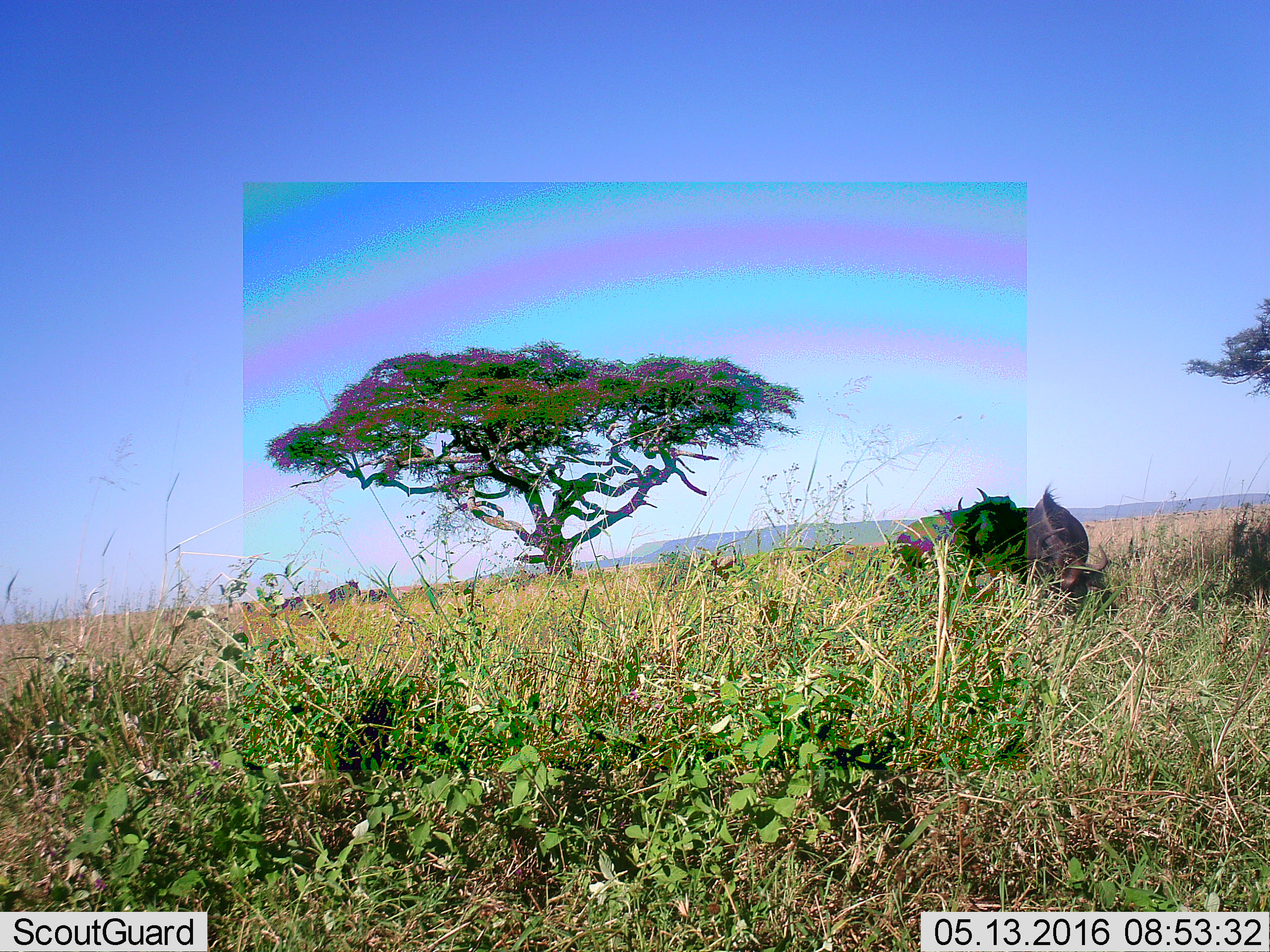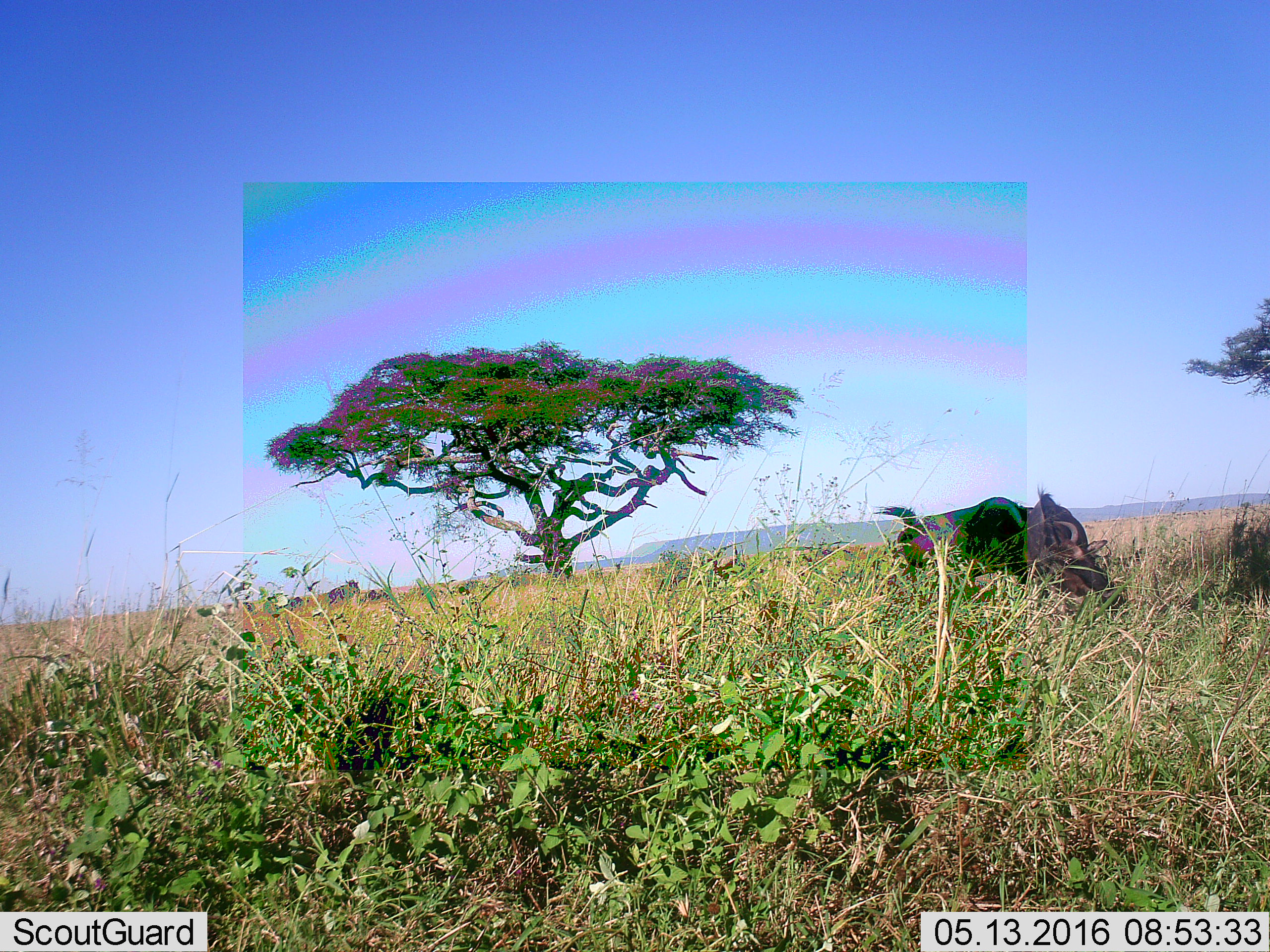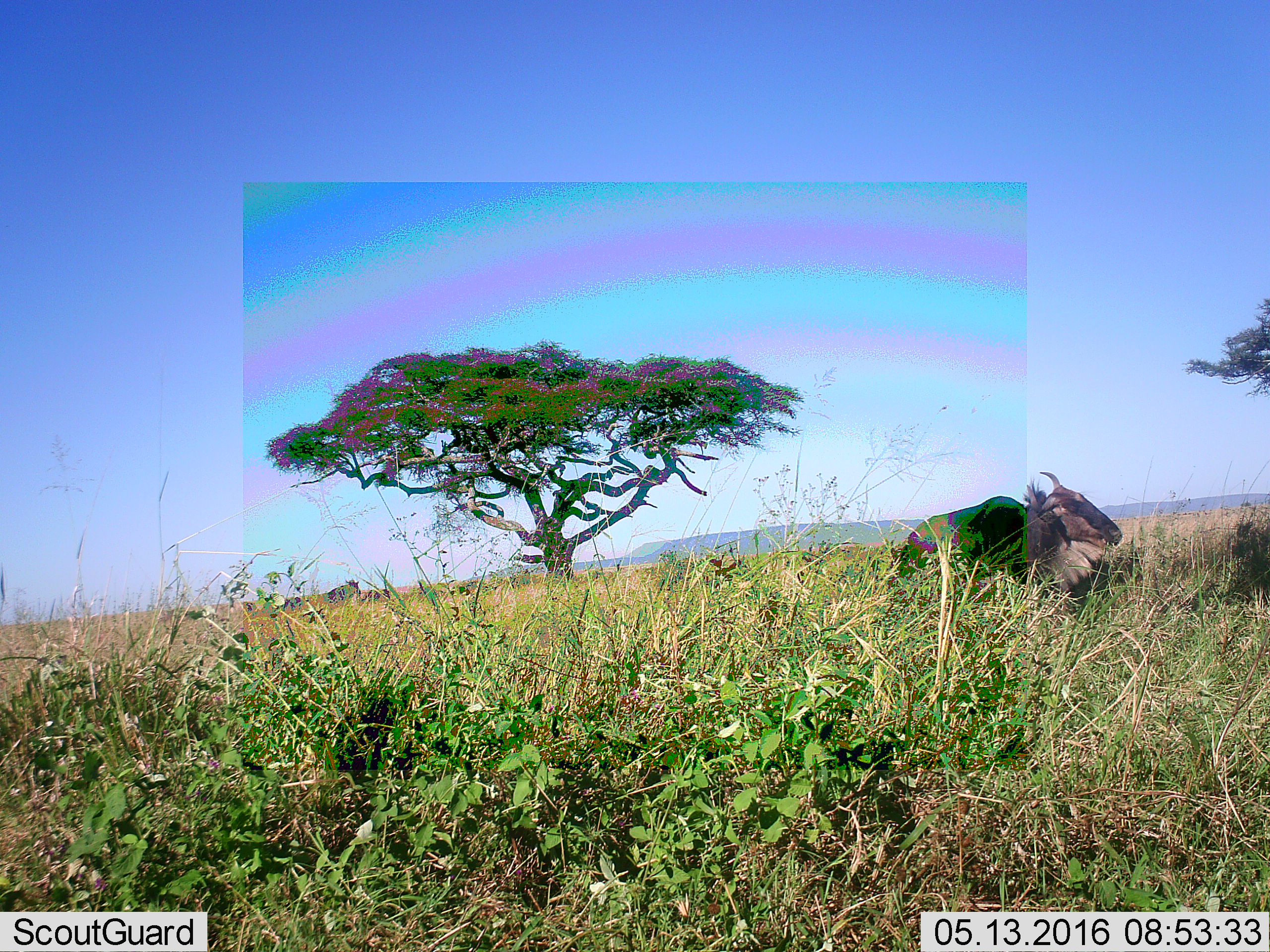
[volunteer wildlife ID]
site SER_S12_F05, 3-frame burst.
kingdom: Animalia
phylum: Chordata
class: Mammalia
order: Artiodactyla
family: Bovidae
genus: Connochaetes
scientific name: Connochaetes taurinus taurinus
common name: blue wildebeest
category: wildebeestblue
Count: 3.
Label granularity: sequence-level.